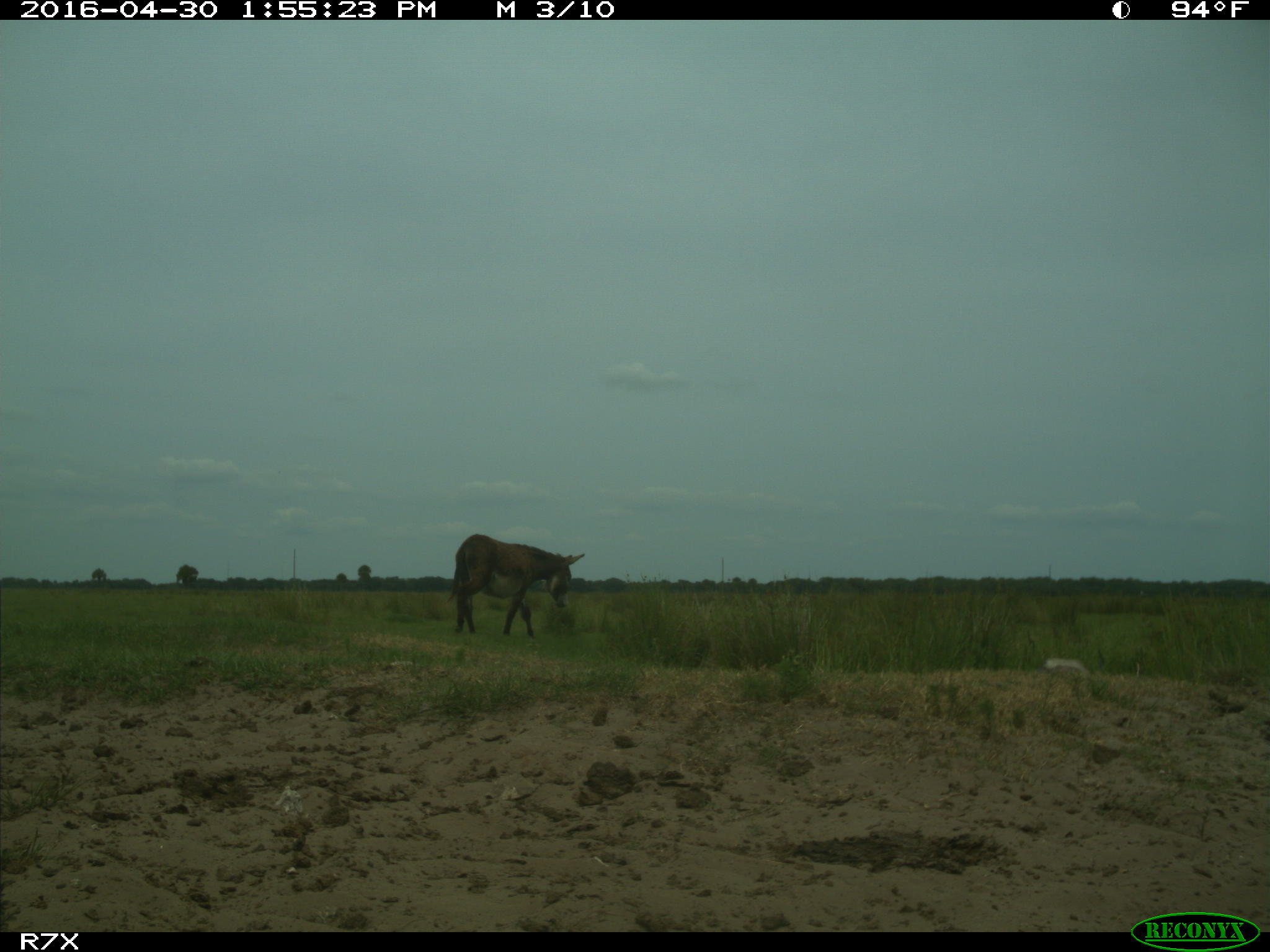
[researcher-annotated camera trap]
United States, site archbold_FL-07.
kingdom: Animalia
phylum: Chordata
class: Mammalia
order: Artiodactyla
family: Bovidae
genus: Bos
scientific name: Bos taurus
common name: domestic cow